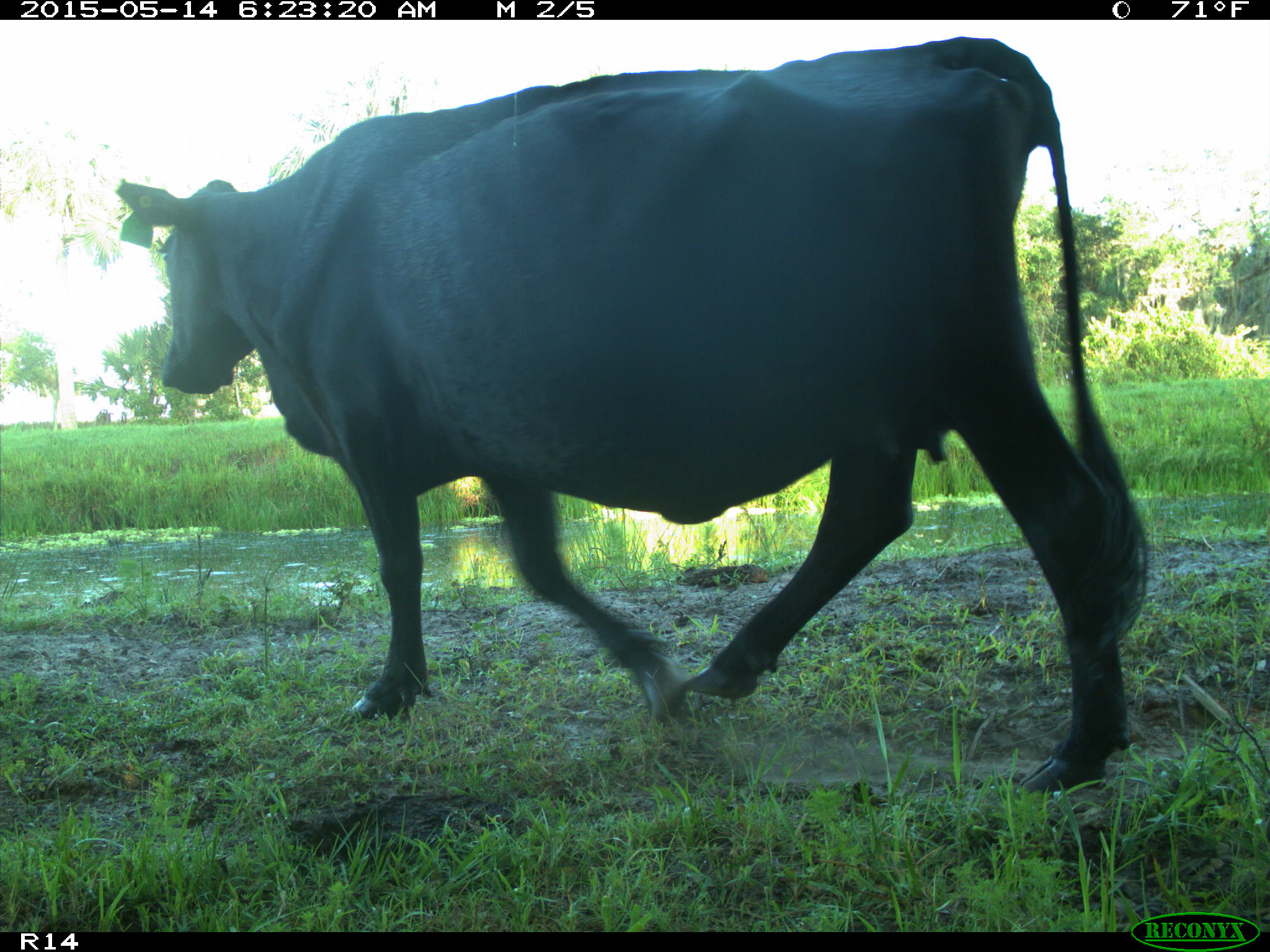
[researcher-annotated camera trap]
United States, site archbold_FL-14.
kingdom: Animalia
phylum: Chordata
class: Mammalia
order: Artiodactyla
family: Bovidae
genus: Bos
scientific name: Bos taurus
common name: domestic cow